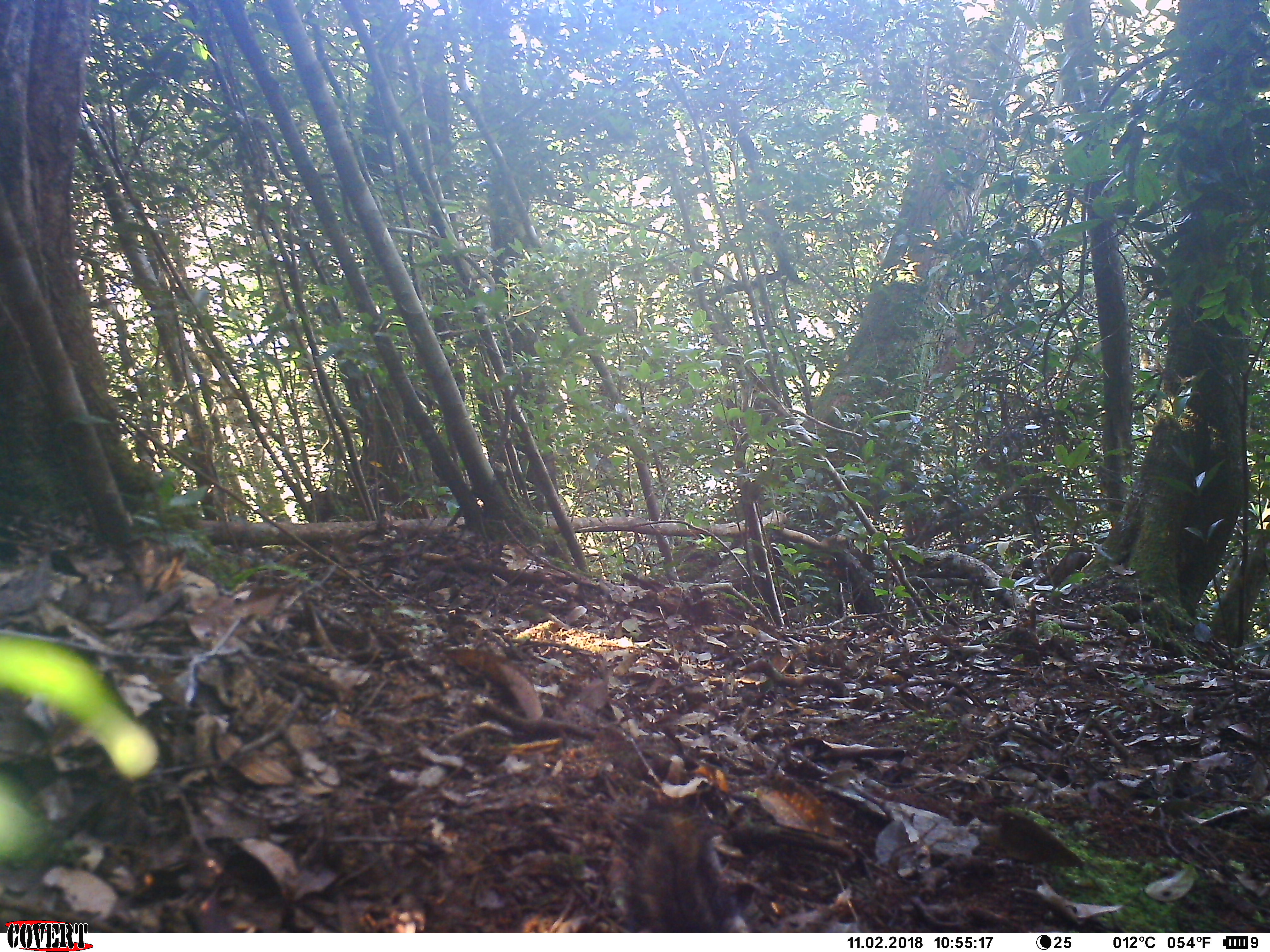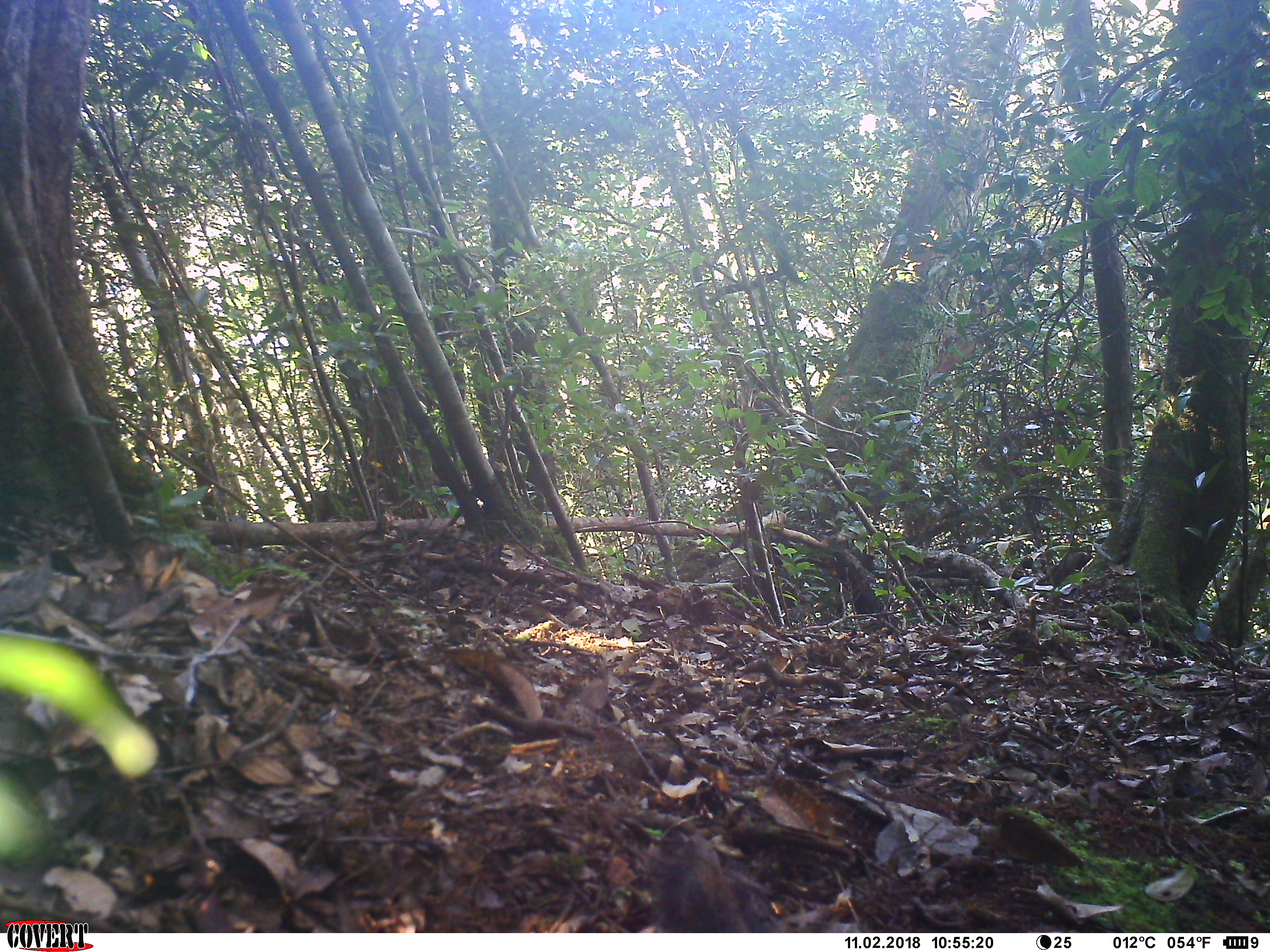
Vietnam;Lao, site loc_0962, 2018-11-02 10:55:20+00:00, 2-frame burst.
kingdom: Animalia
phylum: Chordata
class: Mammalia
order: Rodentia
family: Sciuridae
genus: Dremomys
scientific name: Dremomys rufigenis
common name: red-cheeked squirrel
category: red cheeked squirrel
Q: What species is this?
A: Red cheeked squirrel (red-cheeked squirrel) (Dremomys rufigenis).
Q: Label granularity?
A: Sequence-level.